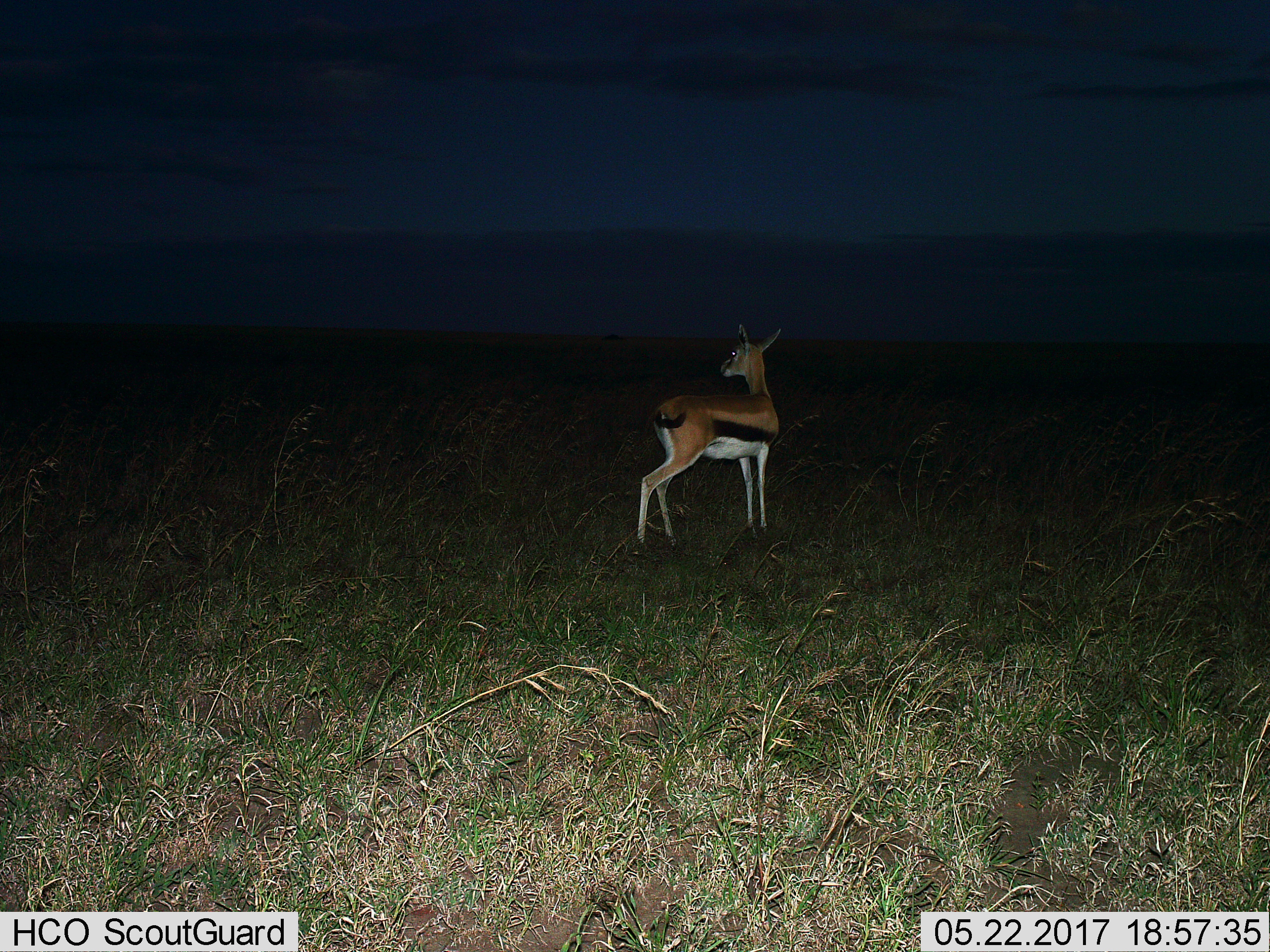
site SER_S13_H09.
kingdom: Animalia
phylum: Chordata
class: Mammalia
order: Artiodactyla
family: Bovidae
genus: Eudorcas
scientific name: Eudorcas thomsonii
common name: thomson's gazelle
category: gazellethomsons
Gazellethomsons (thomson's gazelle) (Eudorcas thomsonii), count 1. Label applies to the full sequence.